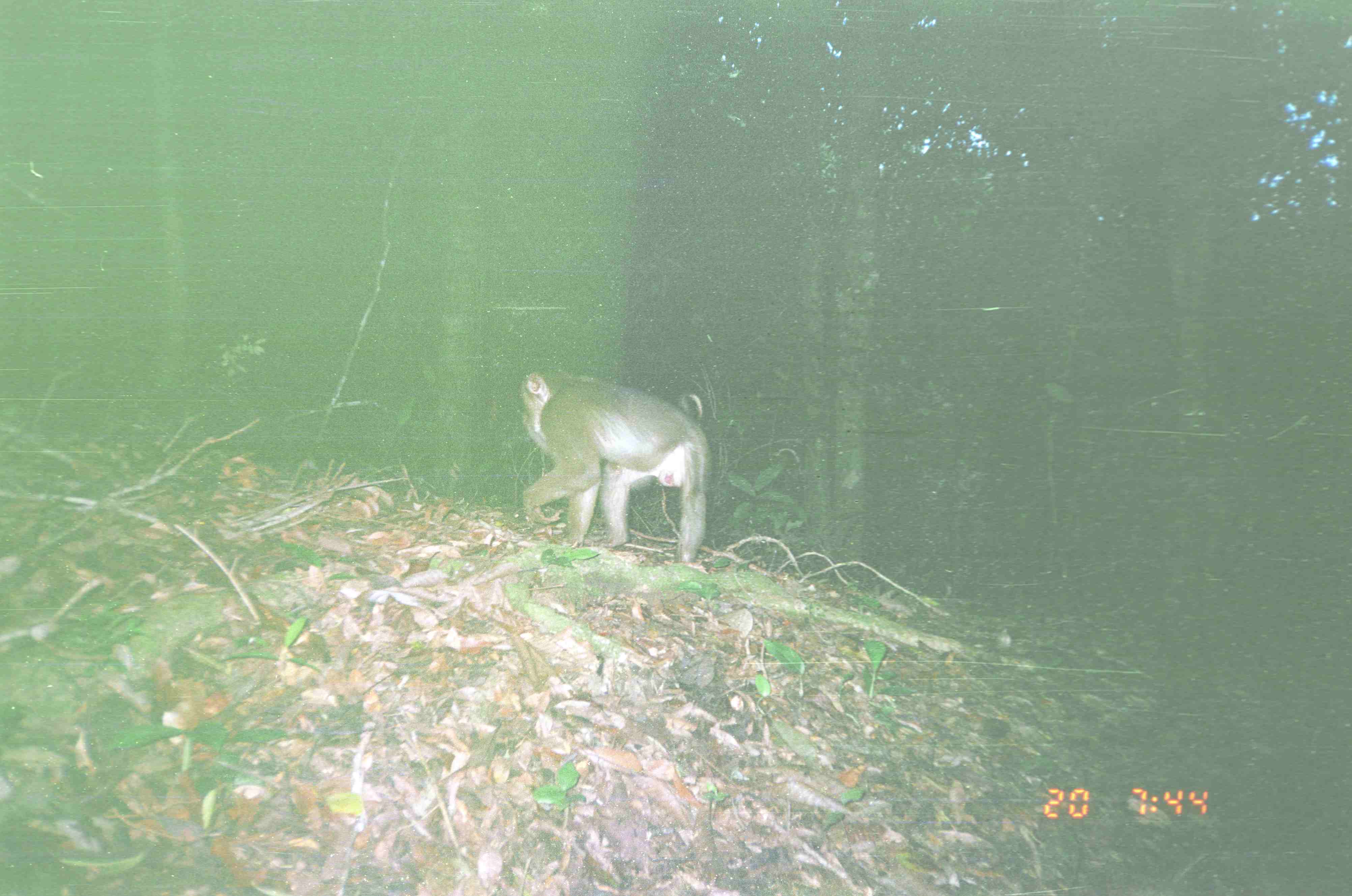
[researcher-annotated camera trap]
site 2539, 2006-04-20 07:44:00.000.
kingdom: Animalia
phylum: Chordata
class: Mammalia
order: Primates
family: Cercopithecidae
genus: Macaca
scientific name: Macaca nemestrina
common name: southern pig-tailed macaque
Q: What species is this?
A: Macaca nemestrina (southern pig-tailed macaque).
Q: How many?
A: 1.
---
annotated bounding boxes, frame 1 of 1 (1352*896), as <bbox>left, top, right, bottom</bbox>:
macaca nemestrina: <bbox>519, 366, 710, 565</bbox>